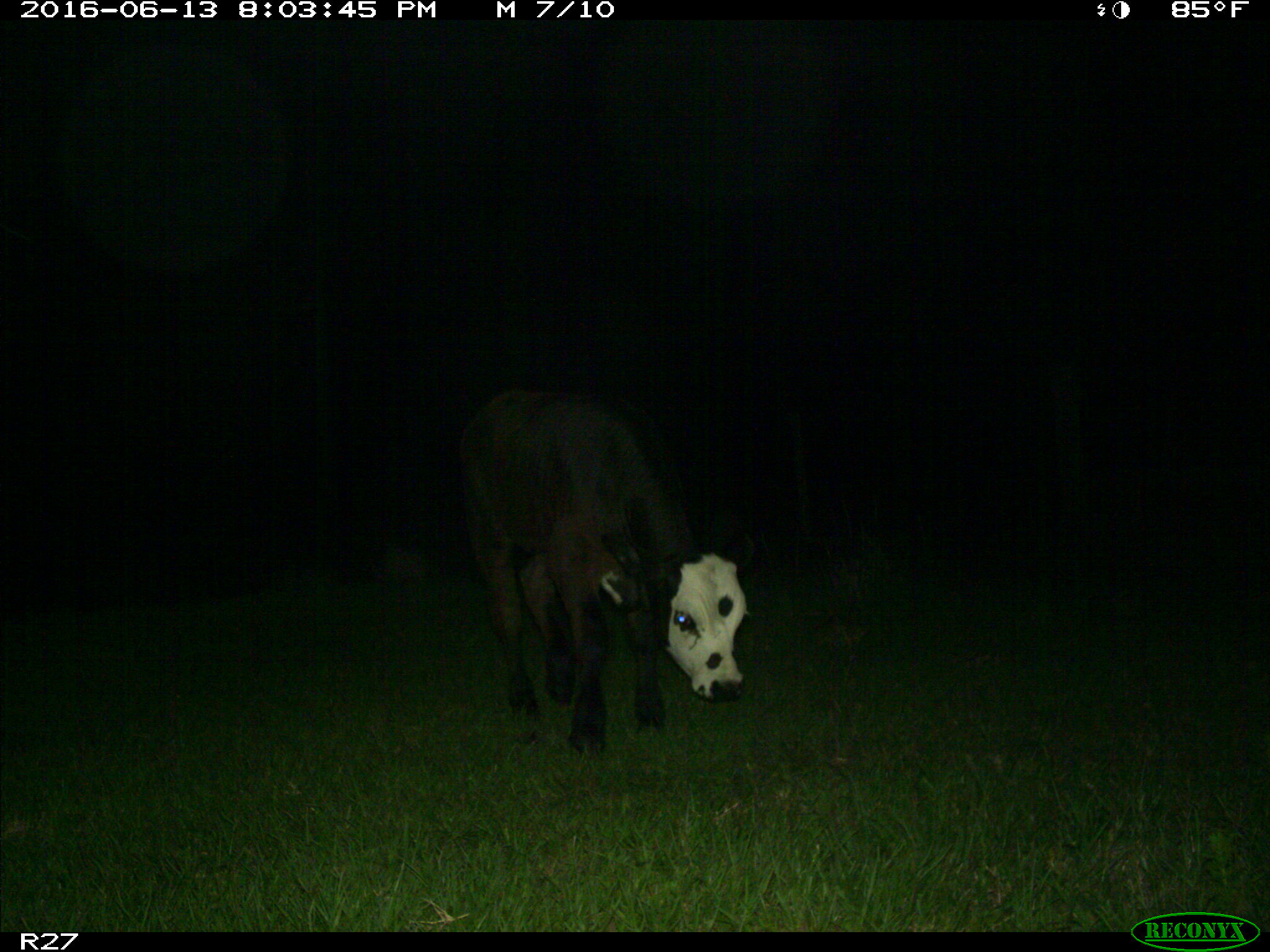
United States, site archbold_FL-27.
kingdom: Animalia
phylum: Chordata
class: Mammalia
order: Artiodactyla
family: Bovidae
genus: Bos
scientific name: Bos taurus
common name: domestic cow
Bos taurus (domestic cow).